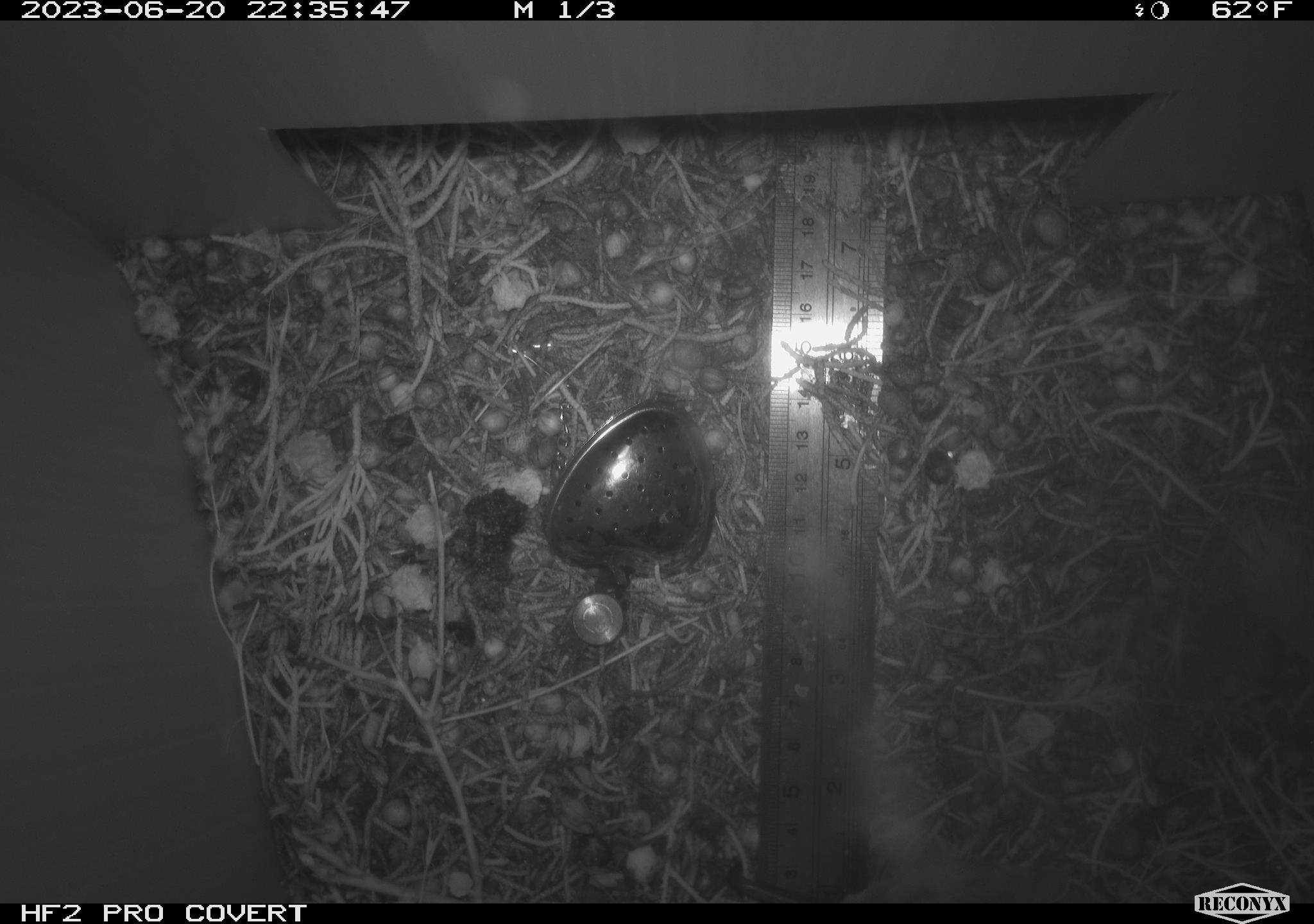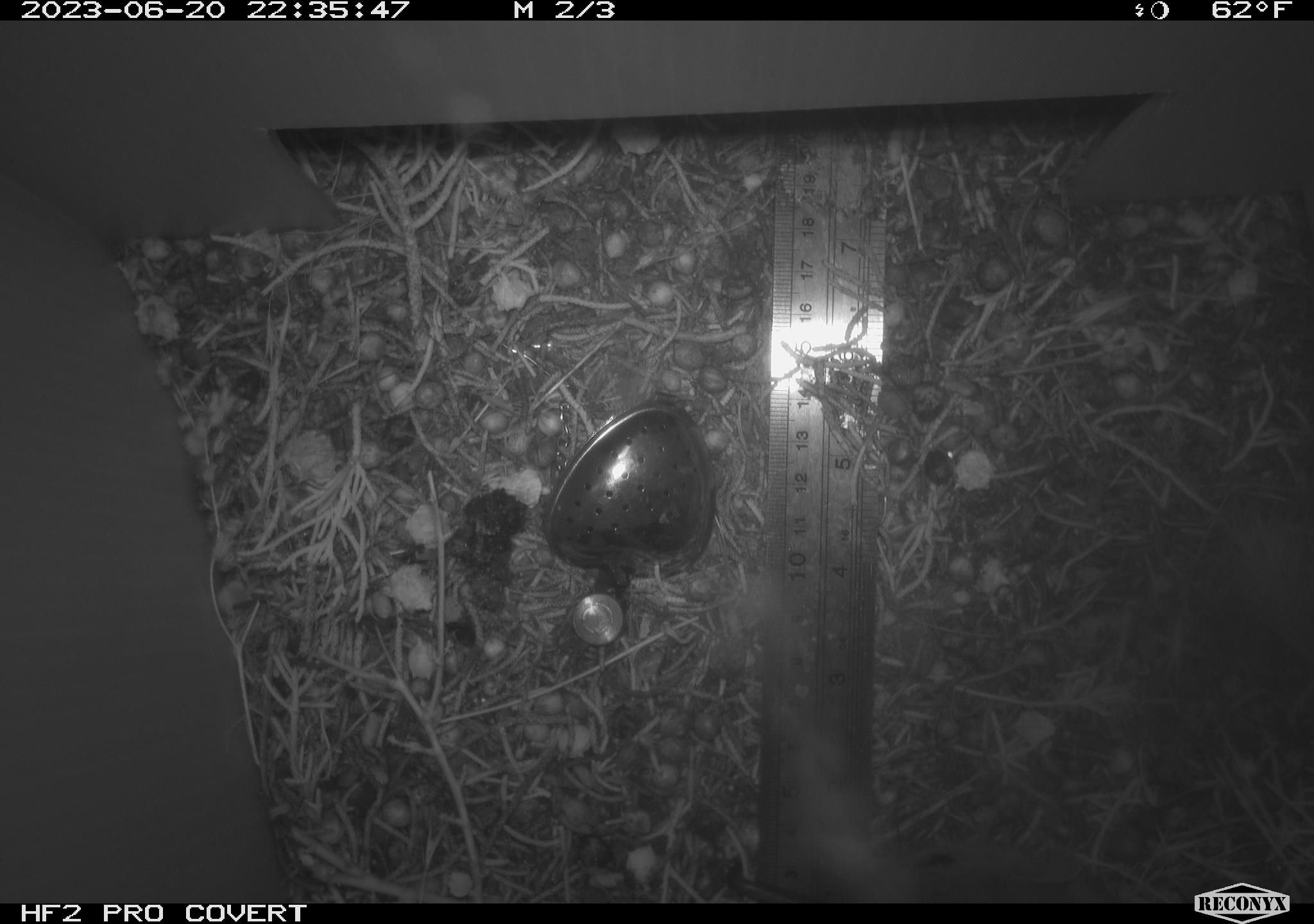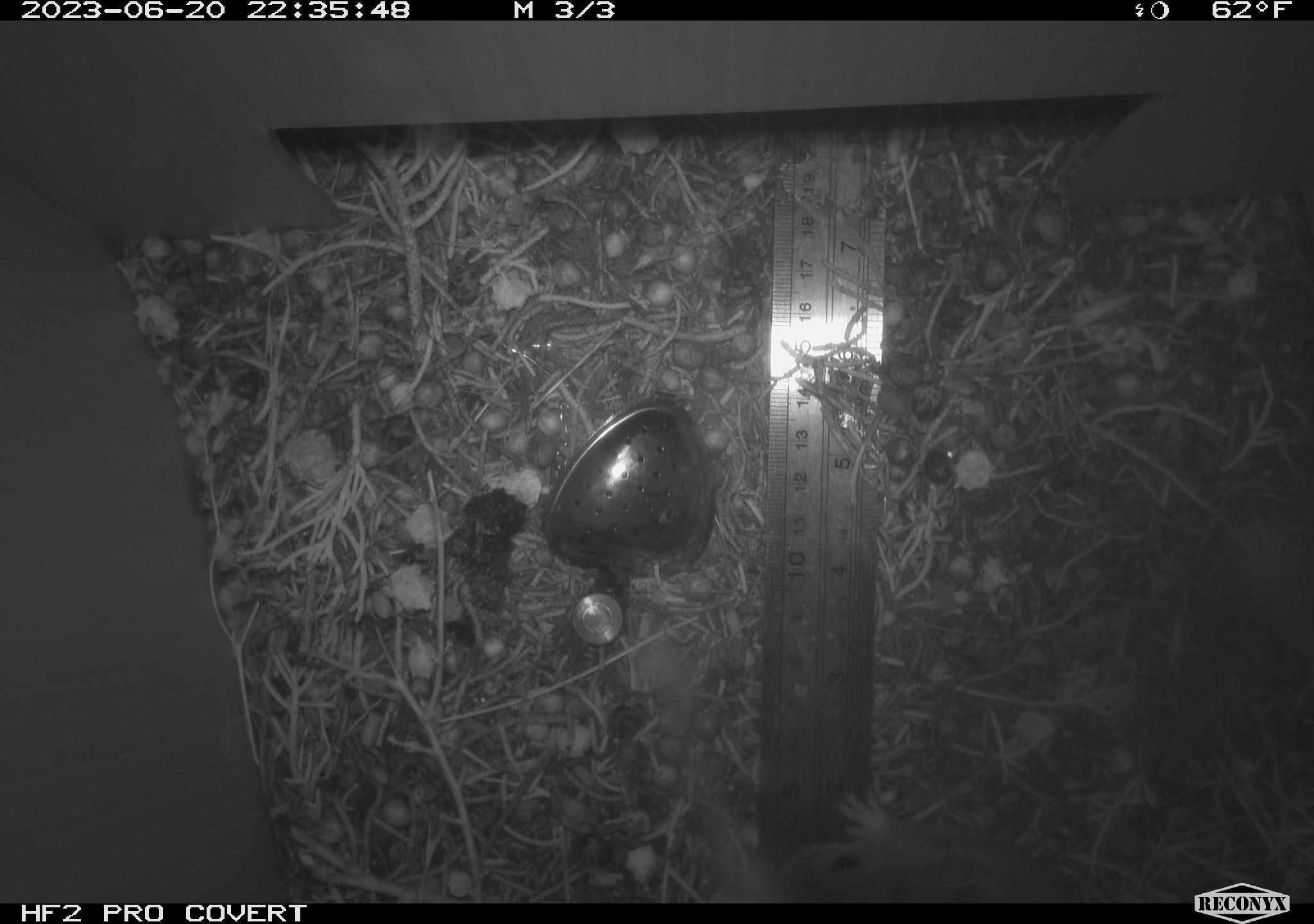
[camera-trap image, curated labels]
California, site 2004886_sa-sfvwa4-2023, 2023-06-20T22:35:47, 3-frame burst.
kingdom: Animalia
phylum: Chordata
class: Mammalia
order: Rodentia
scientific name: Rodentia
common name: mouse species